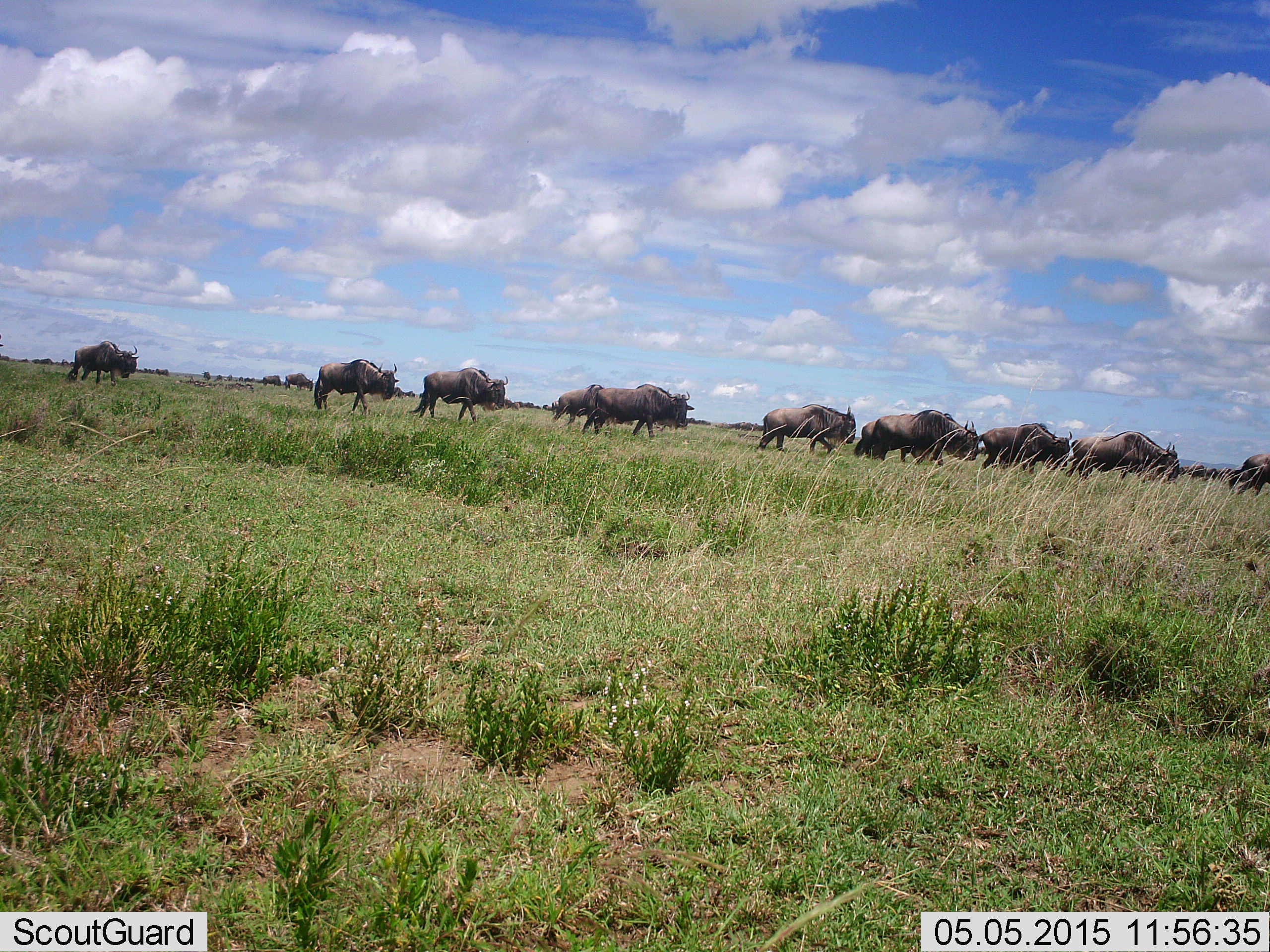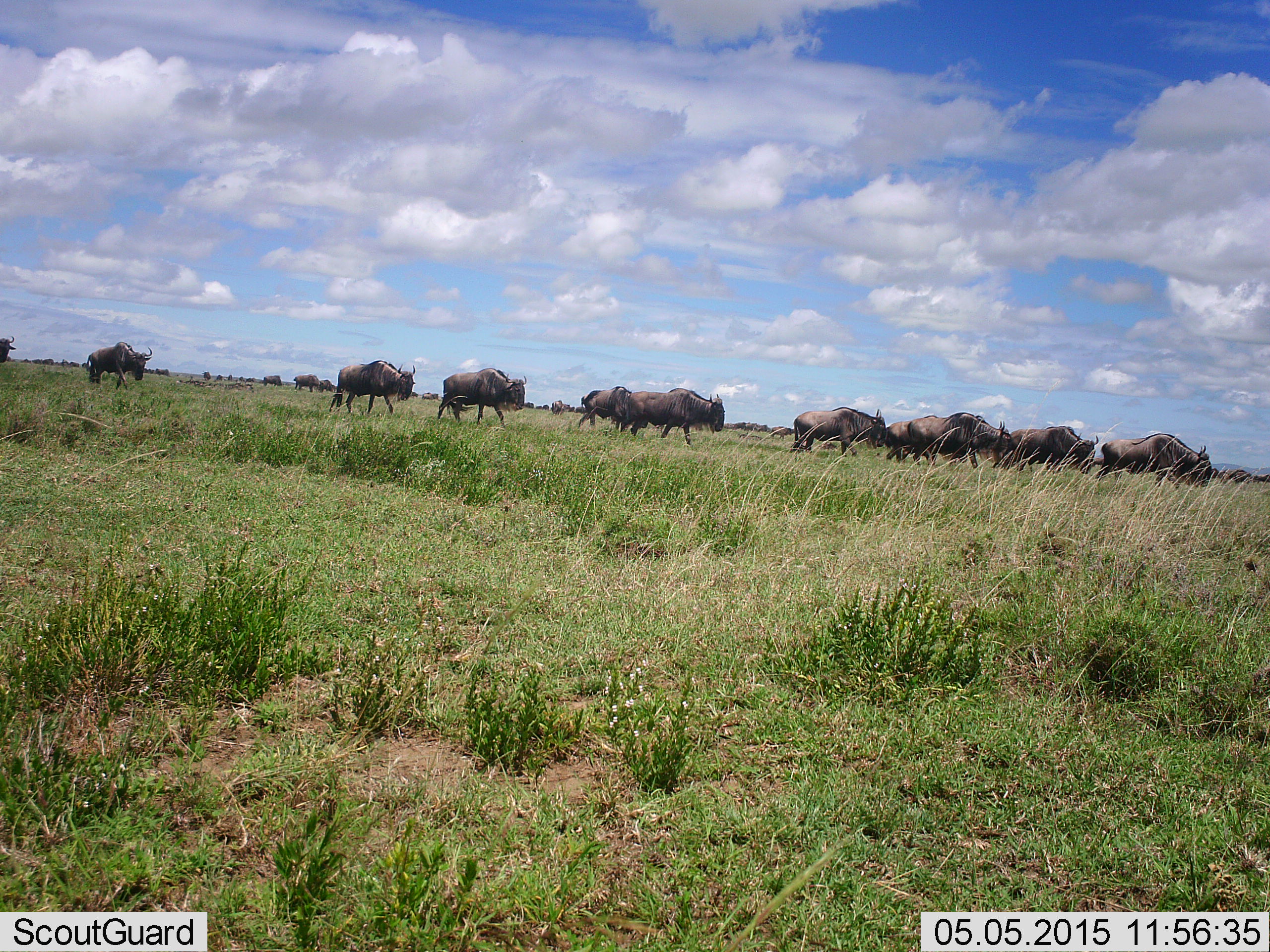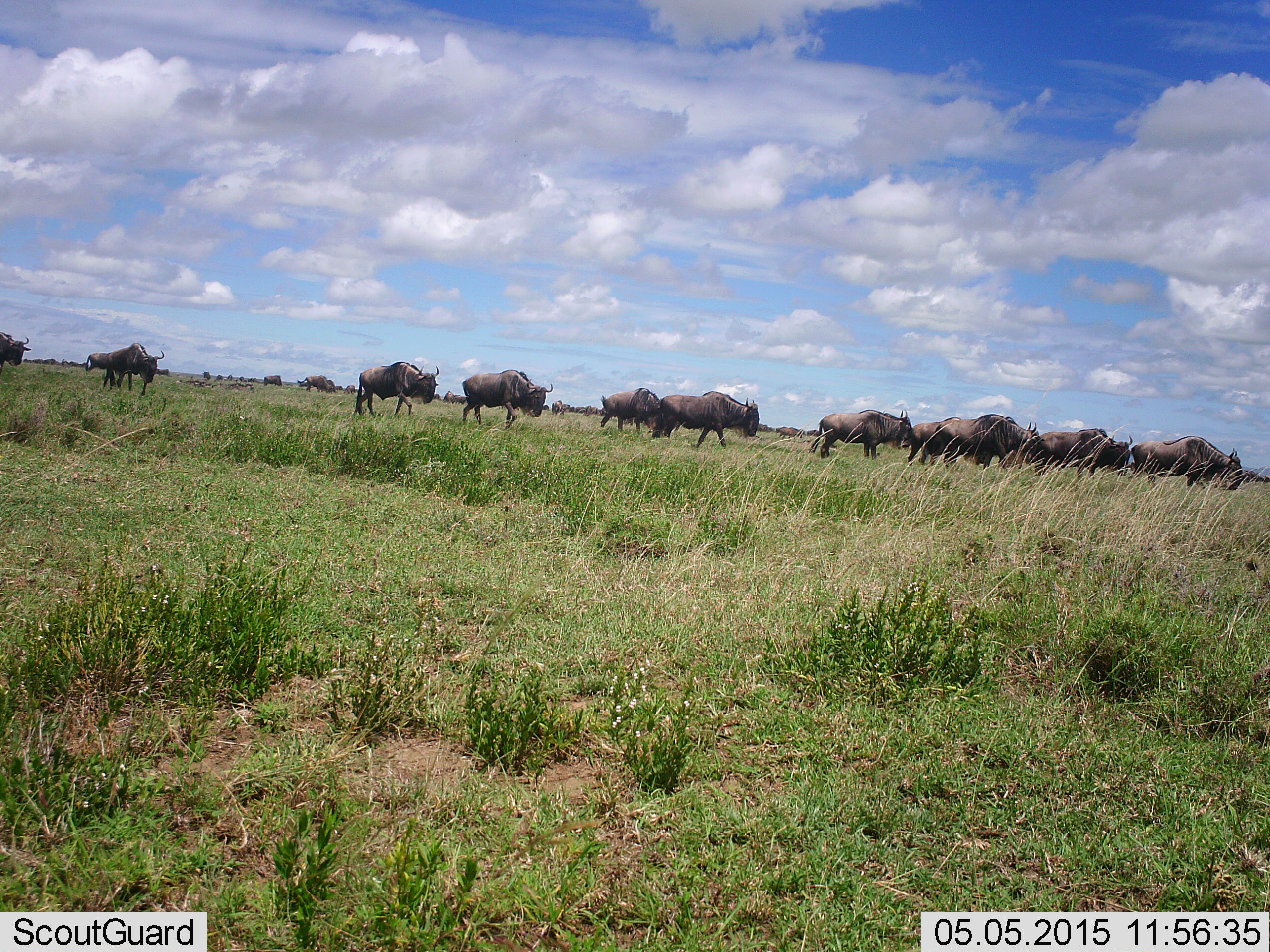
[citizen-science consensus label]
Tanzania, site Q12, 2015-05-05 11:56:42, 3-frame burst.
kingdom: Animalia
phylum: Chordata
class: Mammalia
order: Artiodactyla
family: Bovidae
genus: Connochaetes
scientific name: Connochaetes taurinus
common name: blue wildebeest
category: wildebeest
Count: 11-50.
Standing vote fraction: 20%.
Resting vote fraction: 0%.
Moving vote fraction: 100%.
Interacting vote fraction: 10%.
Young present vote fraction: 10%.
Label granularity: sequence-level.